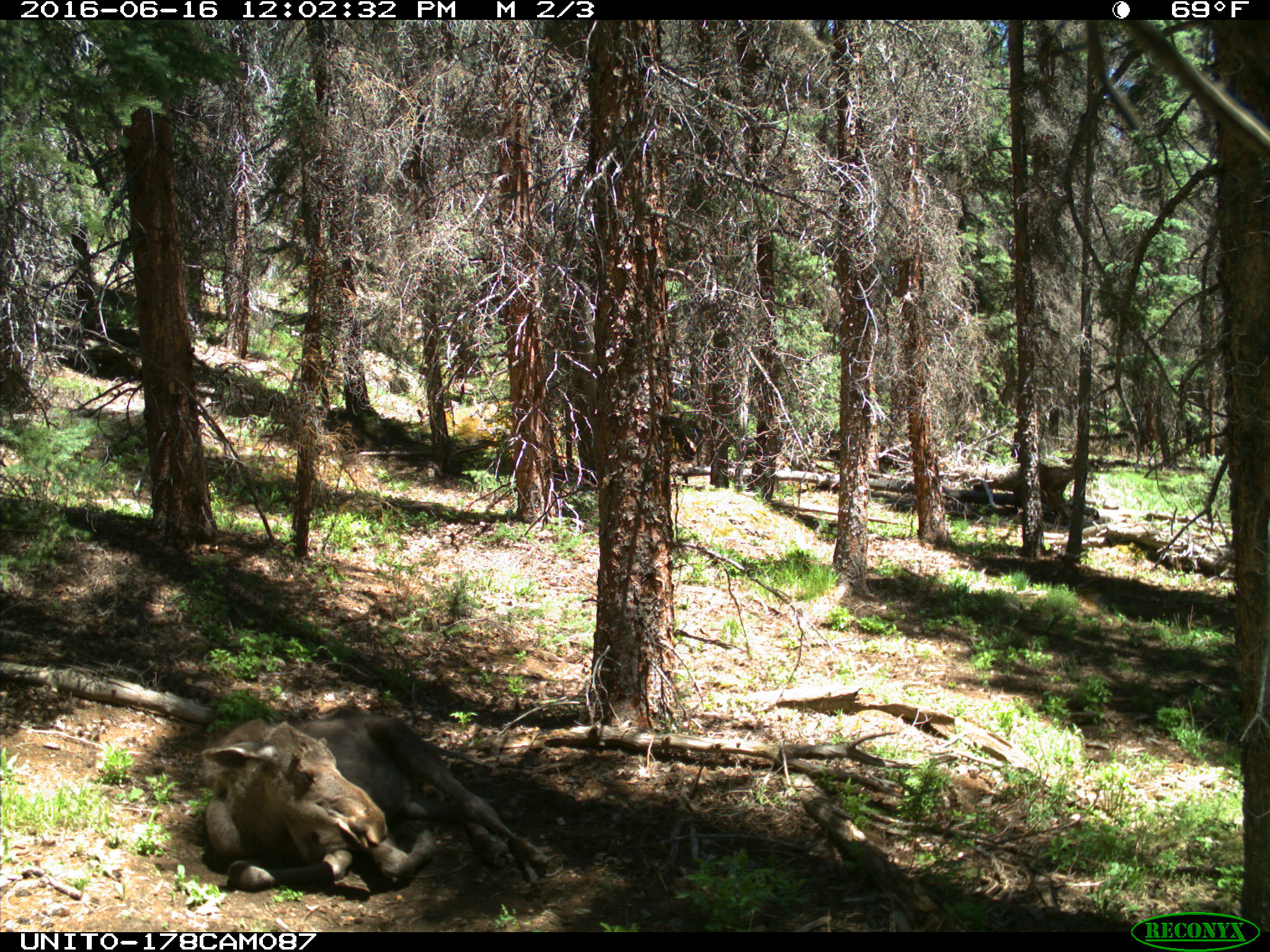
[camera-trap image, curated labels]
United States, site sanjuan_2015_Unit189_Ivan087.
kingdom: Animalia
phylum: Chordata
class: Mammalia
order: Artiodactyla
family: Cervidae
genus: Alces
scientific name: Alces alces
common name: moose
Alces alces (moose).